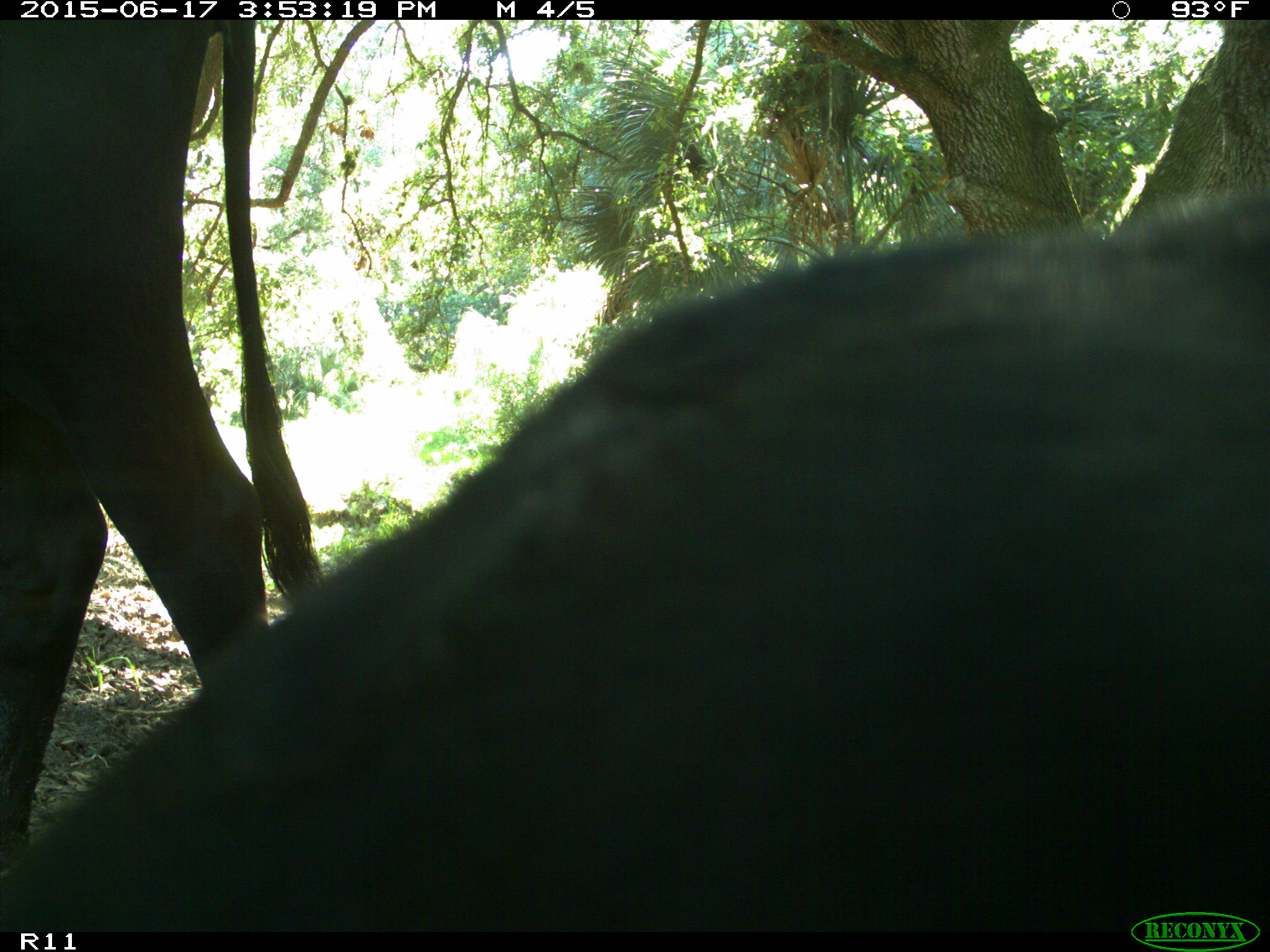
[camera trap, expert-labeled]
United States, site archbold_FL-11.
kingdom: Animalia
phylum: Chordata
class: Mammalia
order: Artiodactyla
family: Bovidae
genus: Bos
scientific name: Bos taurus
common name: domestic cow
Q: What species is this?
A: Bos taurus (domestic cow).